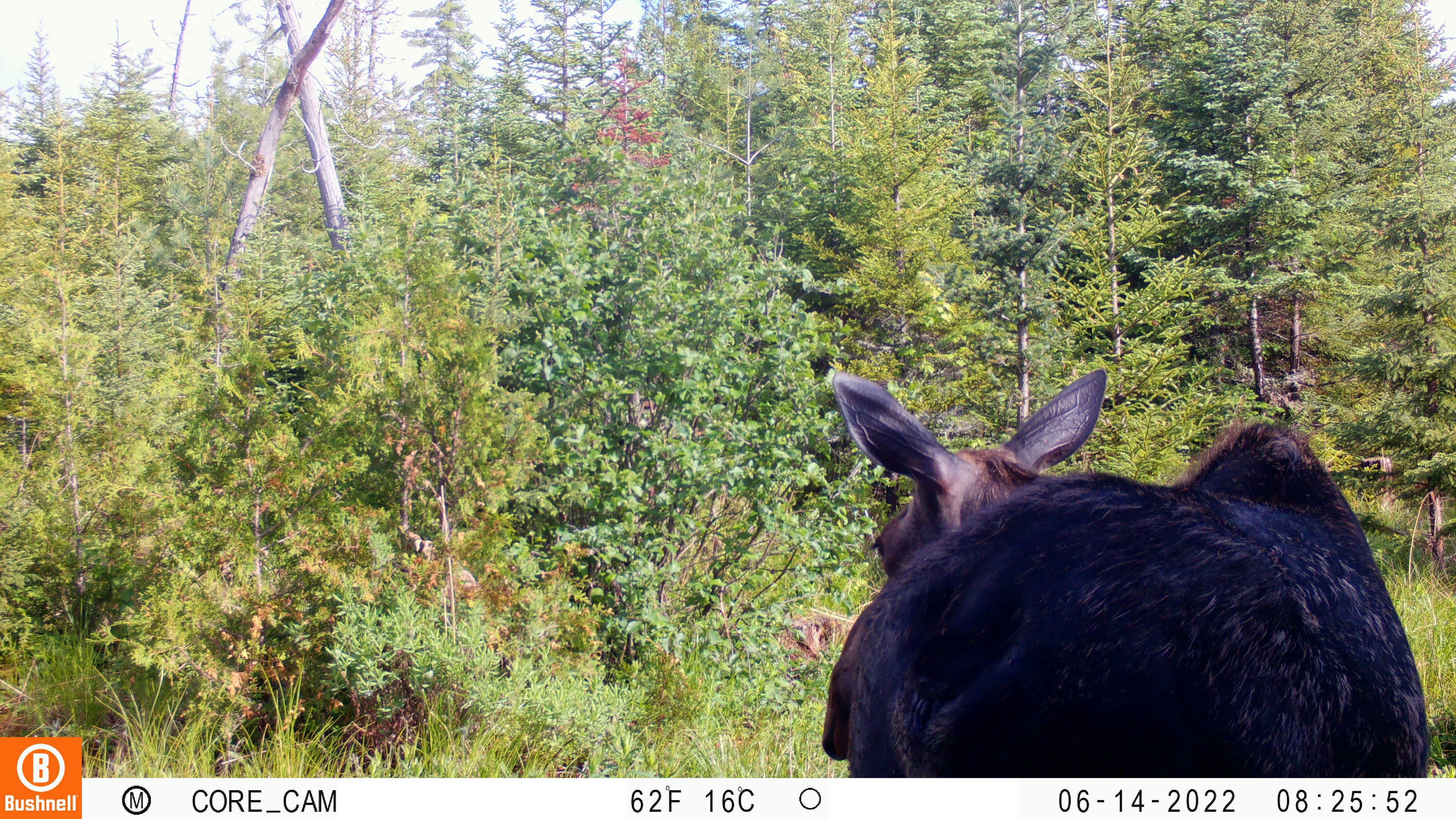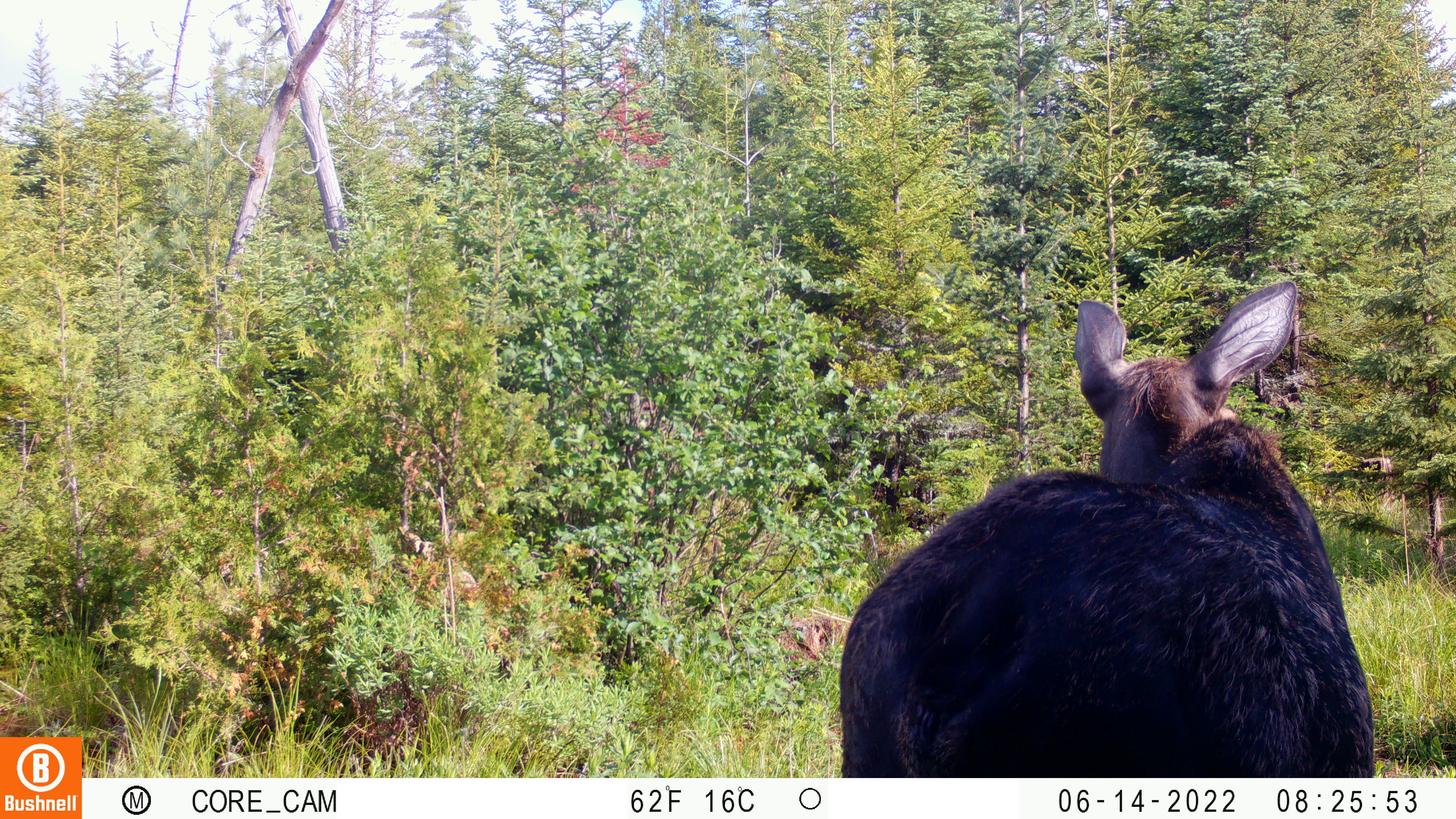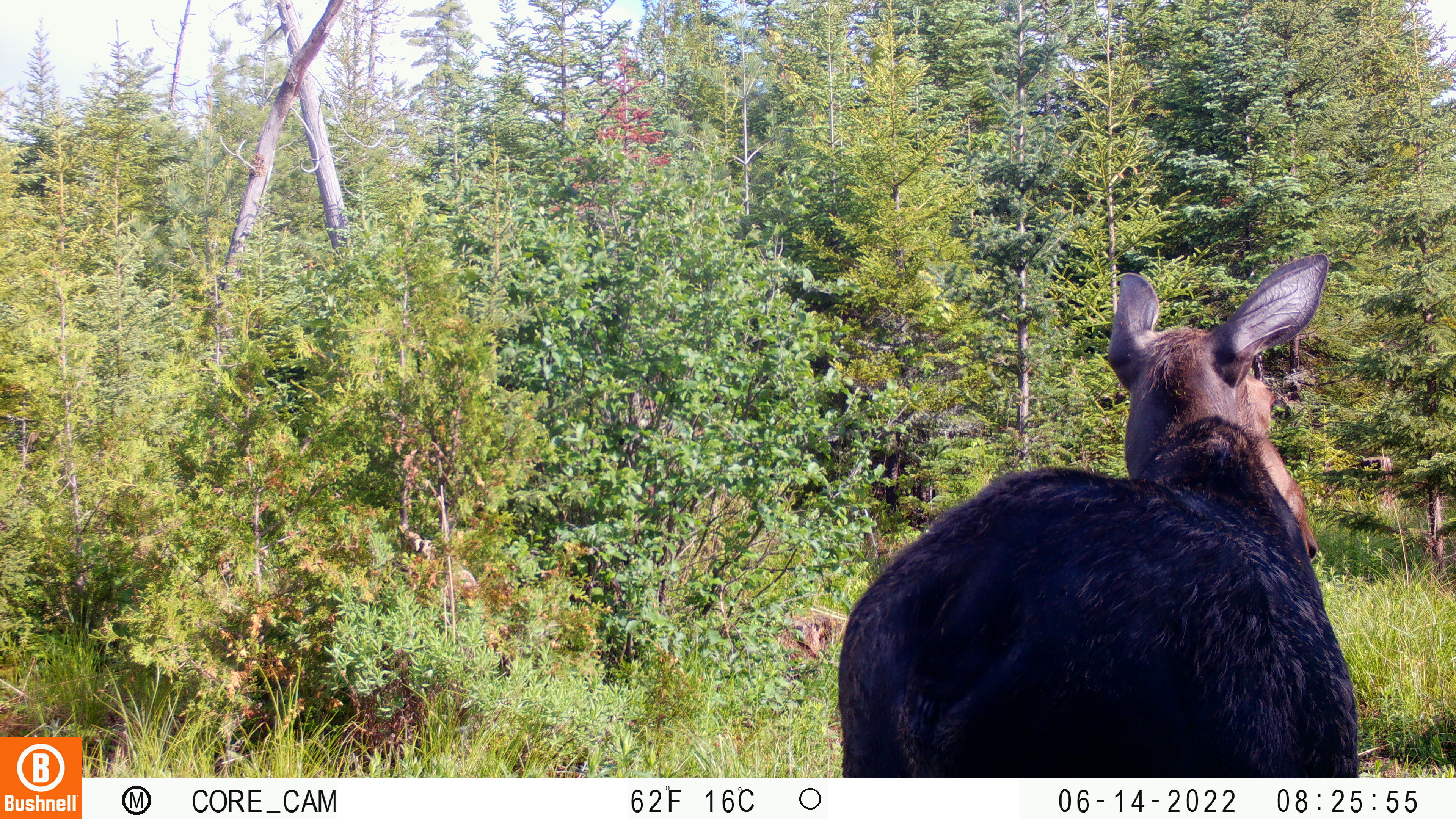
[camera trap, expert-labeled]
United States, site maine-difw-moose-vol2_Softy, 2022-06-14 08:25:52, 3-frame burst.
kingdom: Animalia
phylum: Chordata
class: Mammalia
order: Artiodactyla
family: Cervidae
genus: Alces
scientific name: Alces alces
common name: moose